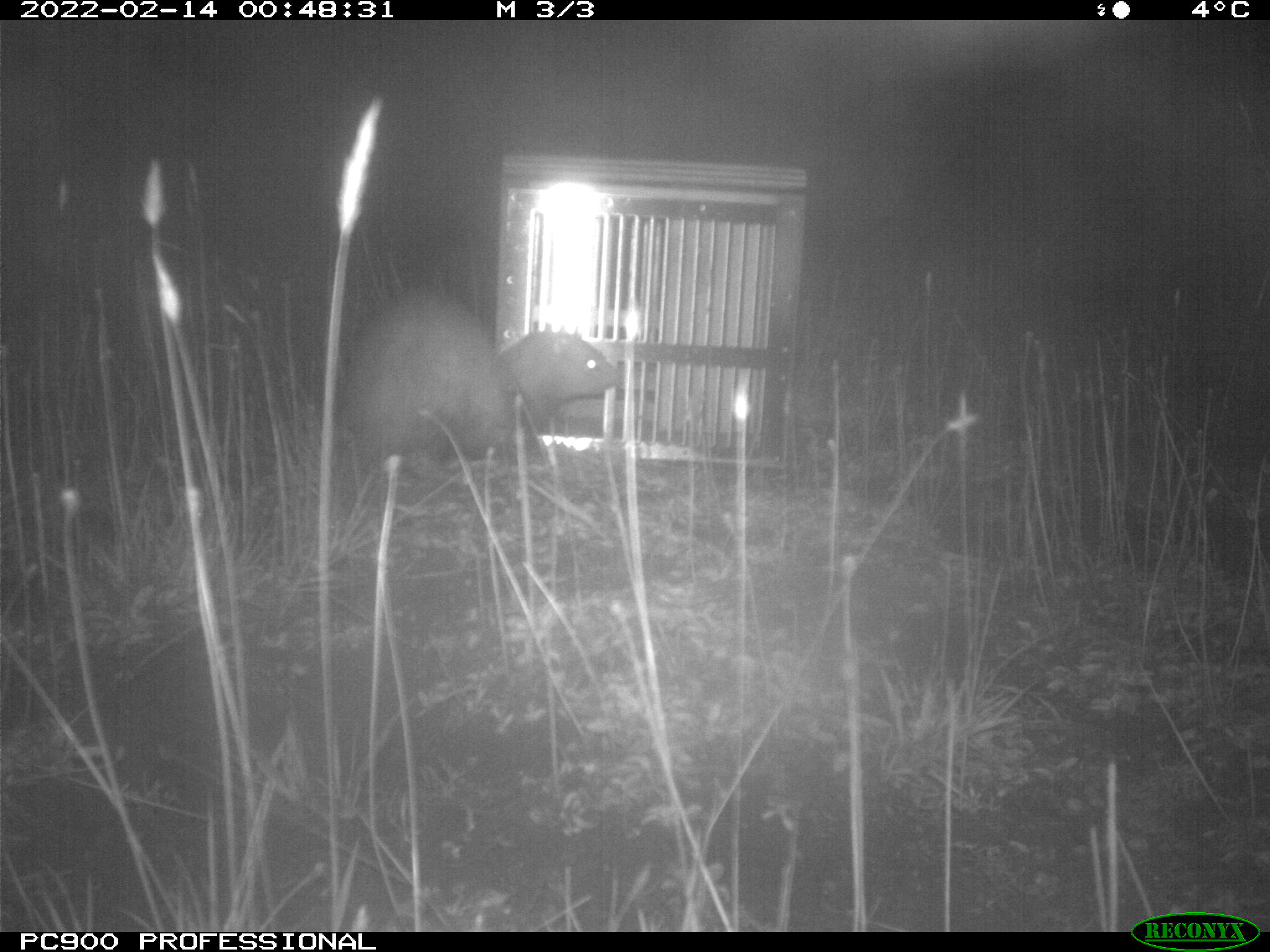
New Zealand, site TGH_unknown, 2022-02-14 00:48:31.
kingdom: Animalia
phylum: Chordata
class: Mammalia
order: Carnivora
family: Mustelidae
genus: Mustela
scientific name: Mustela furo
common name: ferret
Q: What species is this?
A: Ferret (Mustela furo).